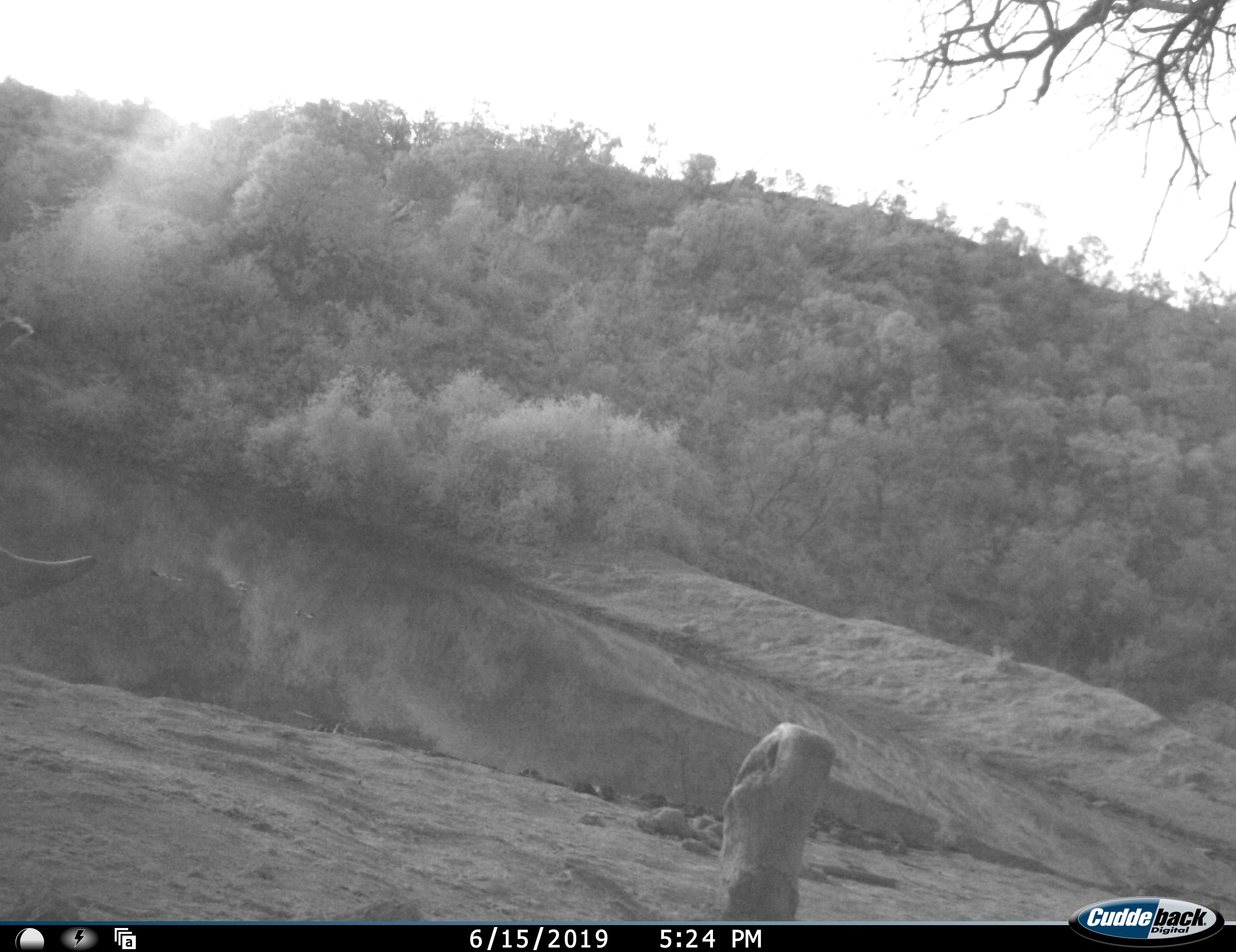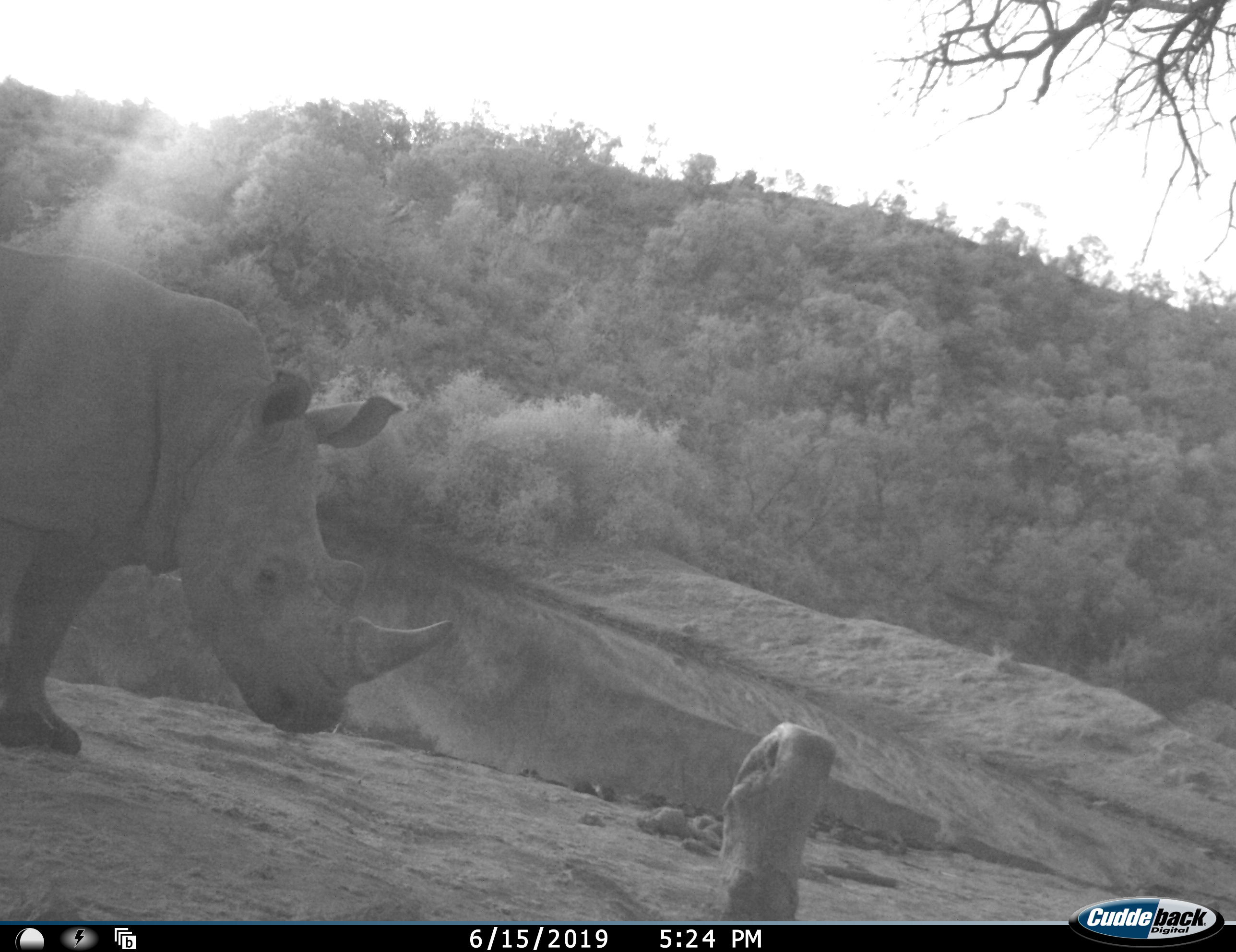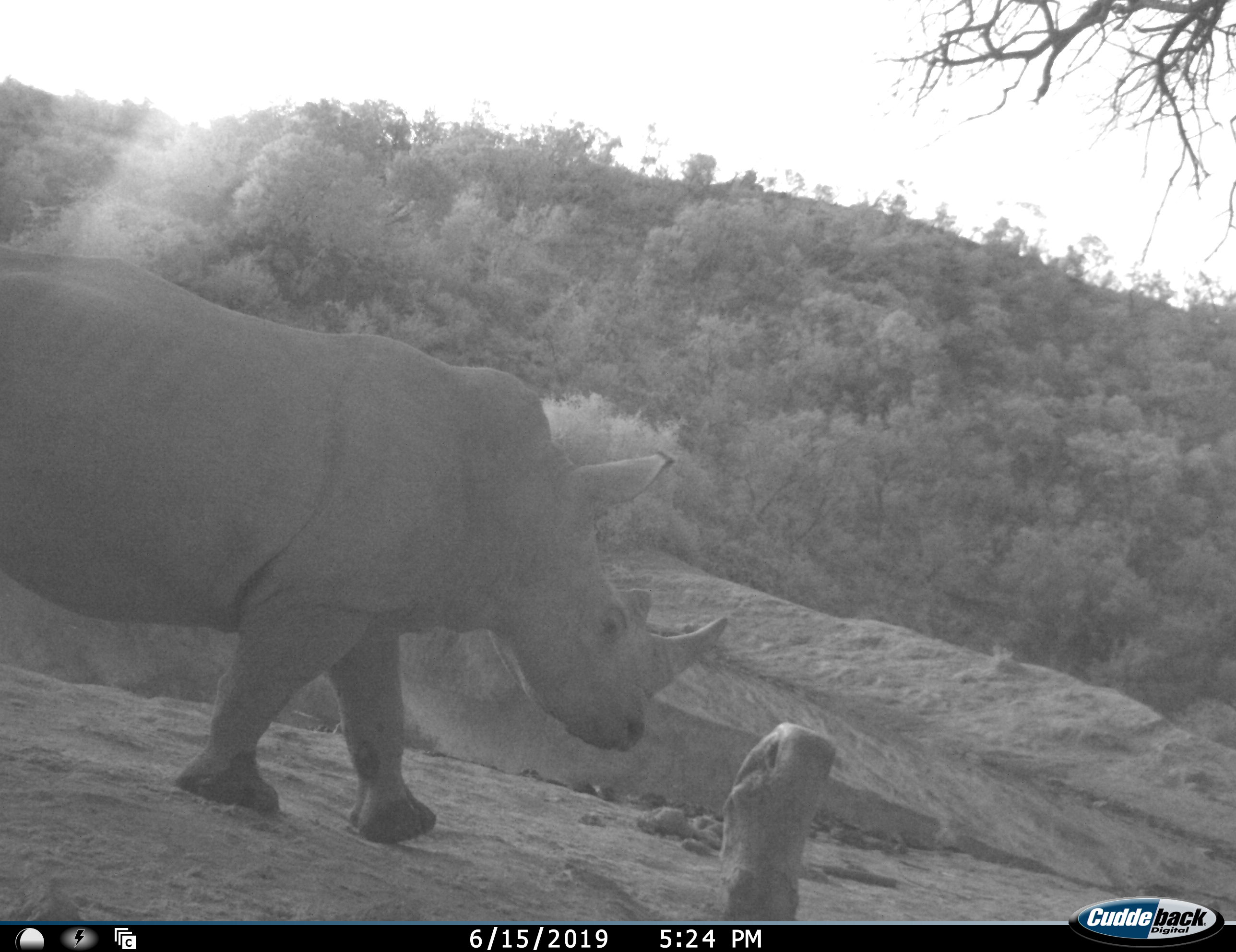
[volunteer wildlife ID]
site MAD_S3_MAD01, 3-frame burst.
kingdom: Animalia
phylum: Chordata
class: Mammalia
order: Perissodactyla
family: Rhinocerotidae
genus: Ceratotherium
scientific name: Ceratotherium simum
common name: white rhinoceros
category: rhinoceroswhite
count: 1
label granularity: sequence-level